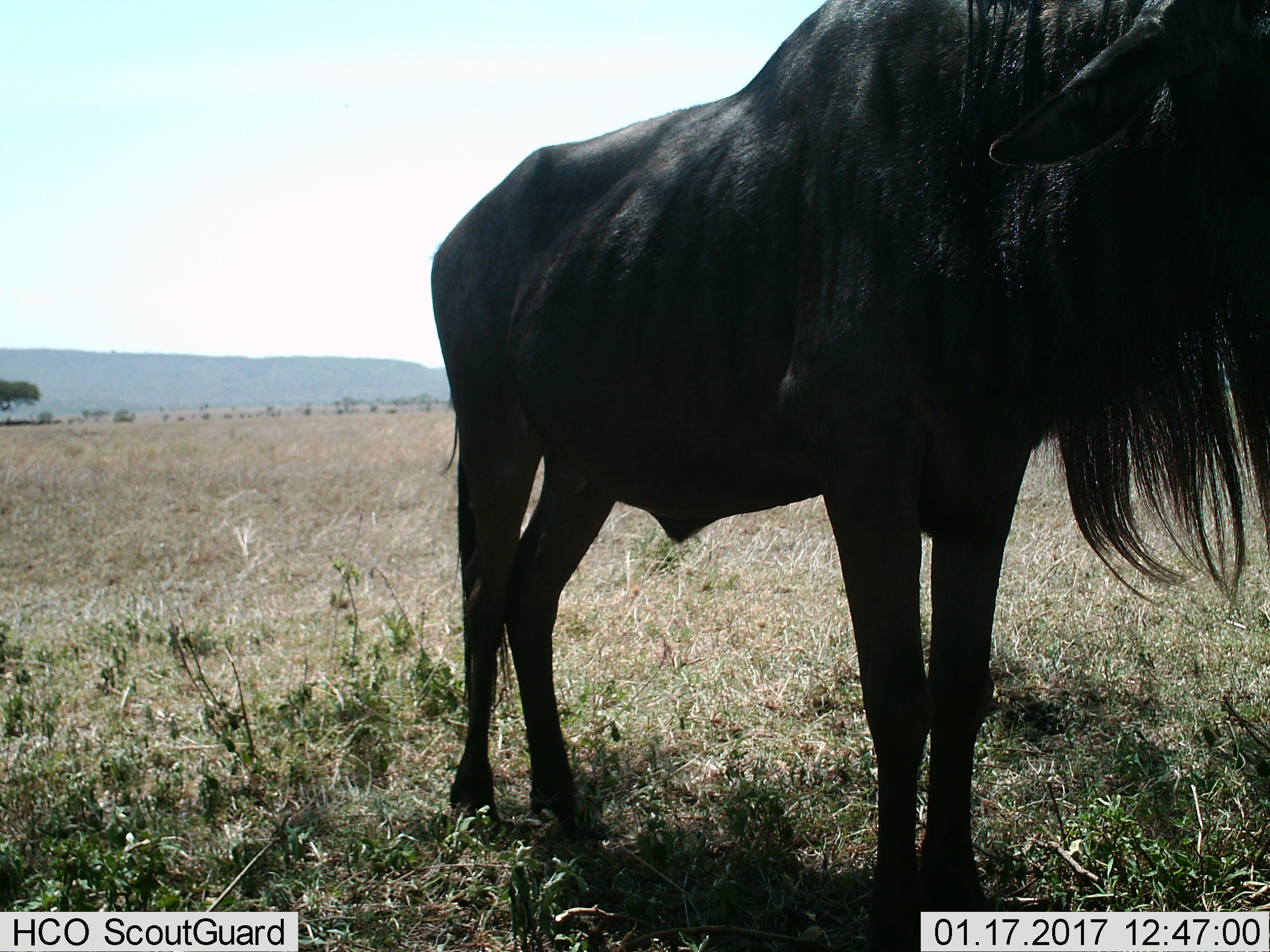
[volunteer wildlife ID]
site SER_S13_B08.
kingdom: Animalia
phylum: Chordata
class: Mammalia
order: Artiodactyla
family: Bovidae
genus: Connochaetes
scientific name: Connochaetes taurinus taurinus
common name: blue wildebeest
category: wildebeestblue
Wildebeestblue (blue wildebeest) (Connochaetes taurinus taurinus), count 1. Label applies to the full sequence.